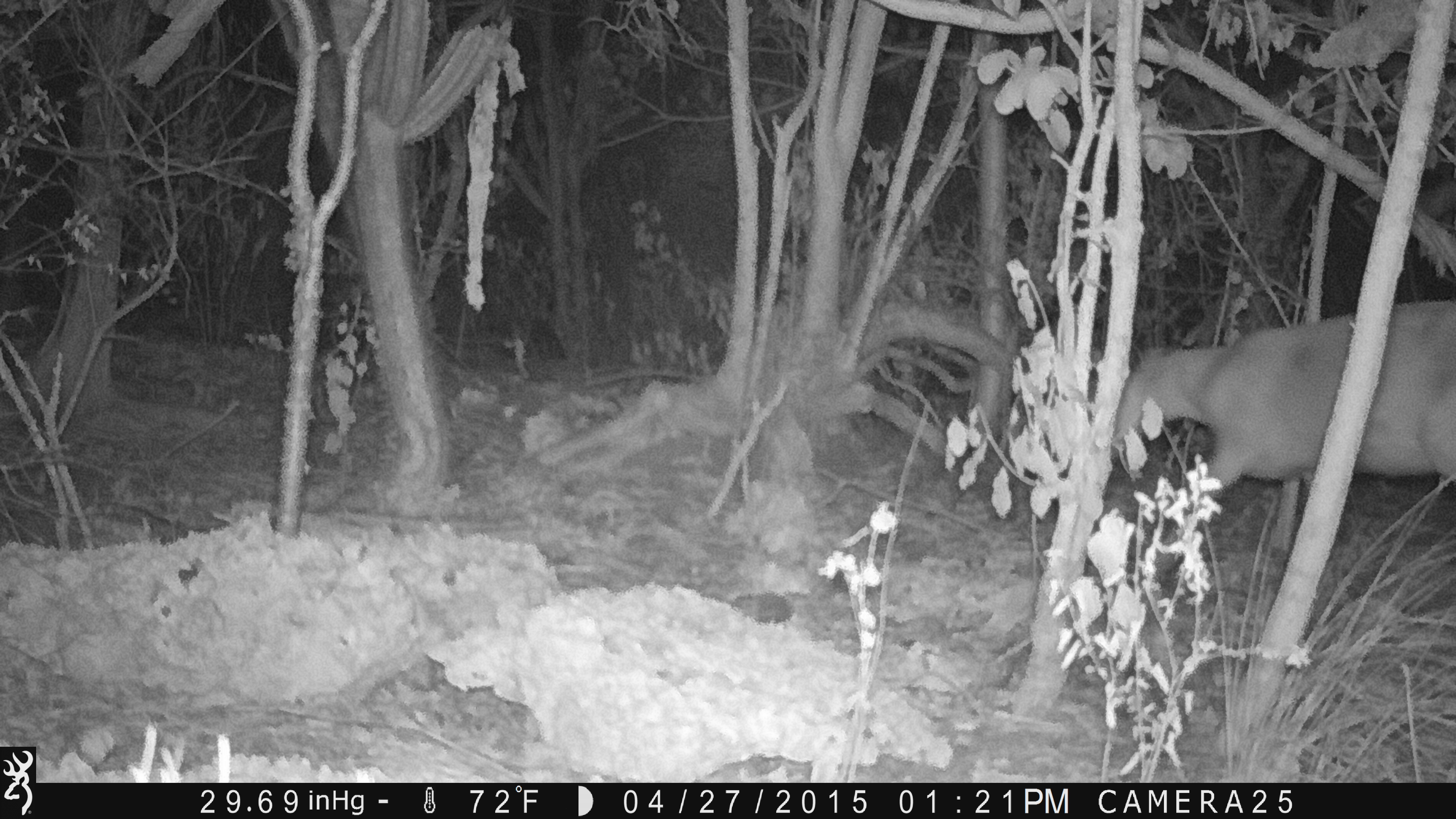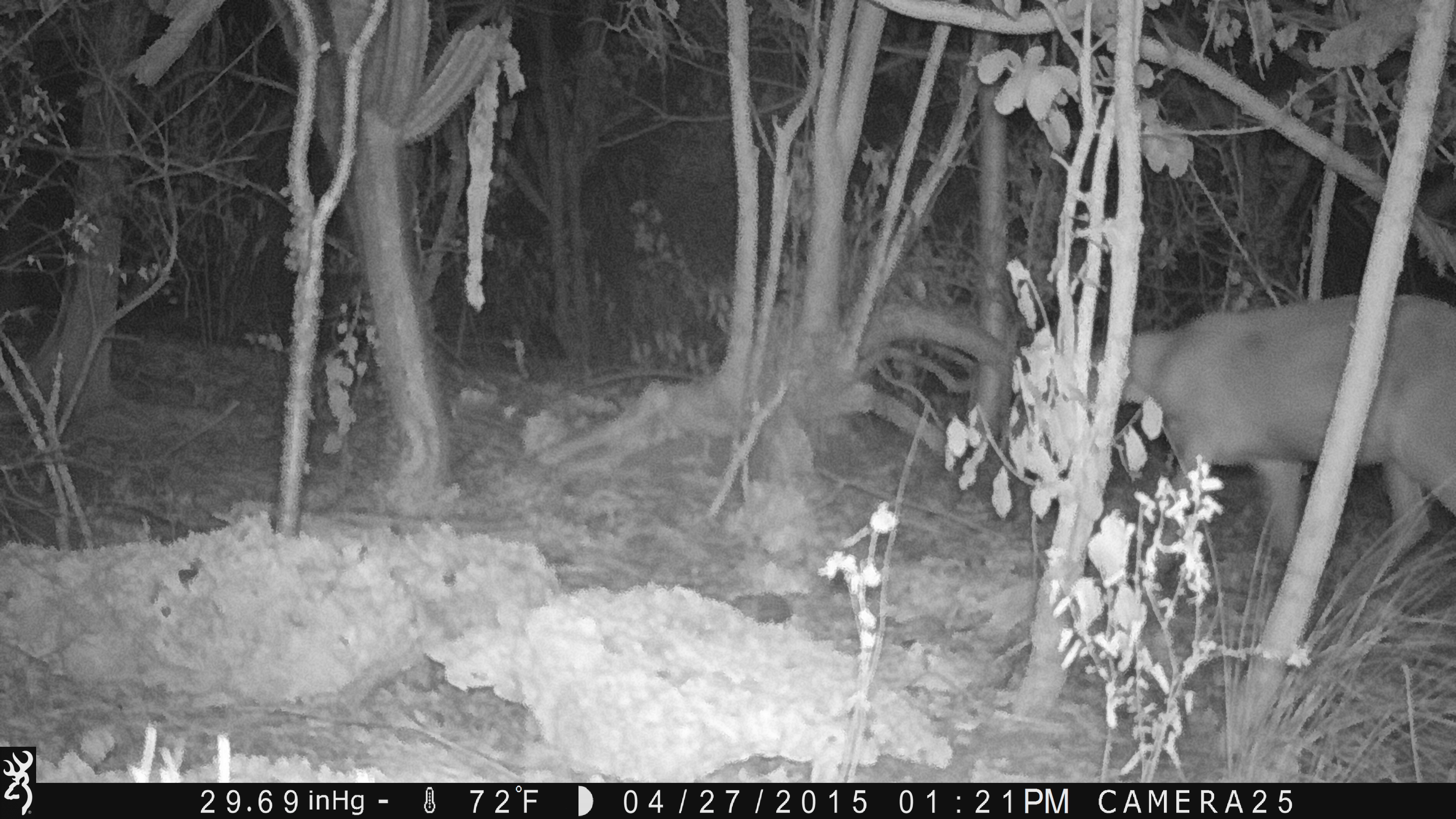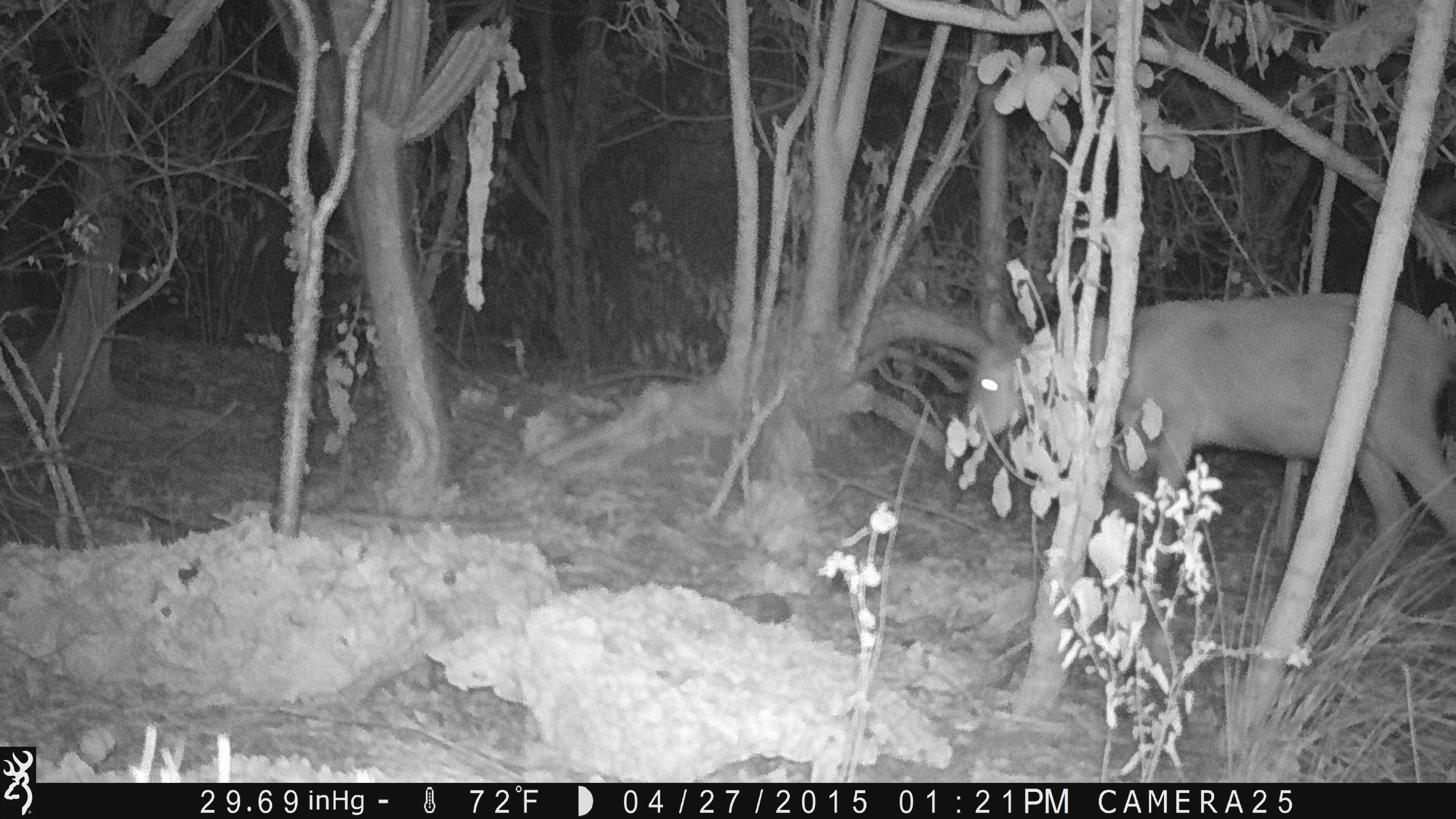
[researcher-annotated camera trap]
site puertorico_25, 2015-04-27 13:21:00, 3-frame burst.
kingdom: Animalia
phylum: Chordata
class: Mammalia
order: Artiodactyla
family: Bovidae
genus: Capra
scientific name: Capra hircus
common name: goat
Goat (Capra hircus).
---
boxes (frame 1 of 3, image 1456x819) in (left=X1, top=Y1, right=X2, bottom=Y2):
goat: (left=1100, top=296, right=1455, bottom=598)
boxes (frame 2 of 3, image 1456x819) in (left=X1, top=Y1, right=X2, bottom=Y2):
goat: (left=1100, top=293, right=1456, bottom=582)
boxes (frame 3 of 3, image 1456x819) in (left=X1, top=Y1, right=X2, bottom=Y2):
goat: (left=951, top=294, right=1456, bottom=613)